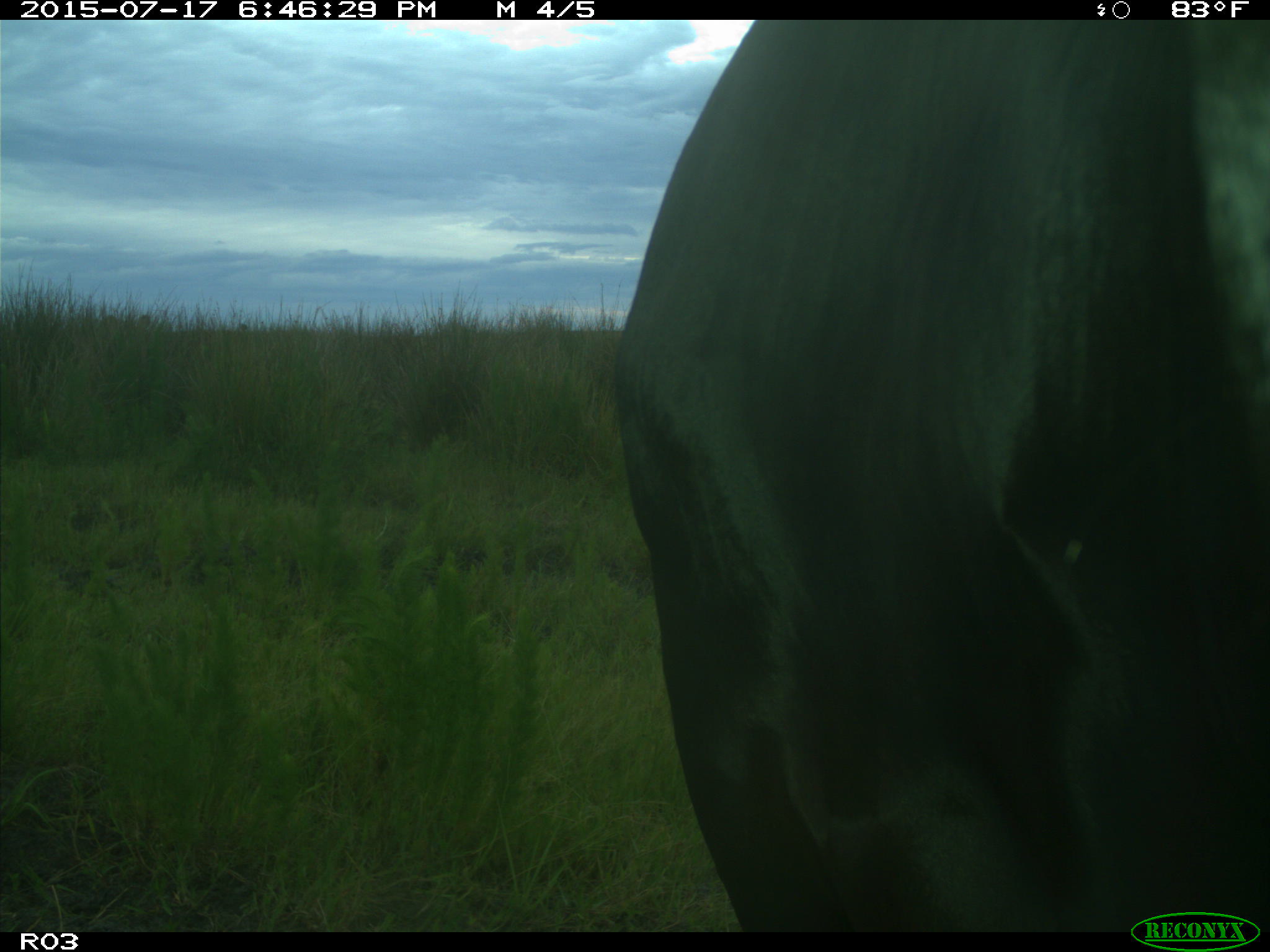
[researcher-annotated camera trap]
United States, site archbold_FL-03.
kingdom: Animalia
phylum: Chordata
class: Mammalia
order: Artiodactyla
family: Bovidae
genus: Bos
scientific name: Bos taurus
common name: domestic cow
Bos taurus (domestic cow).